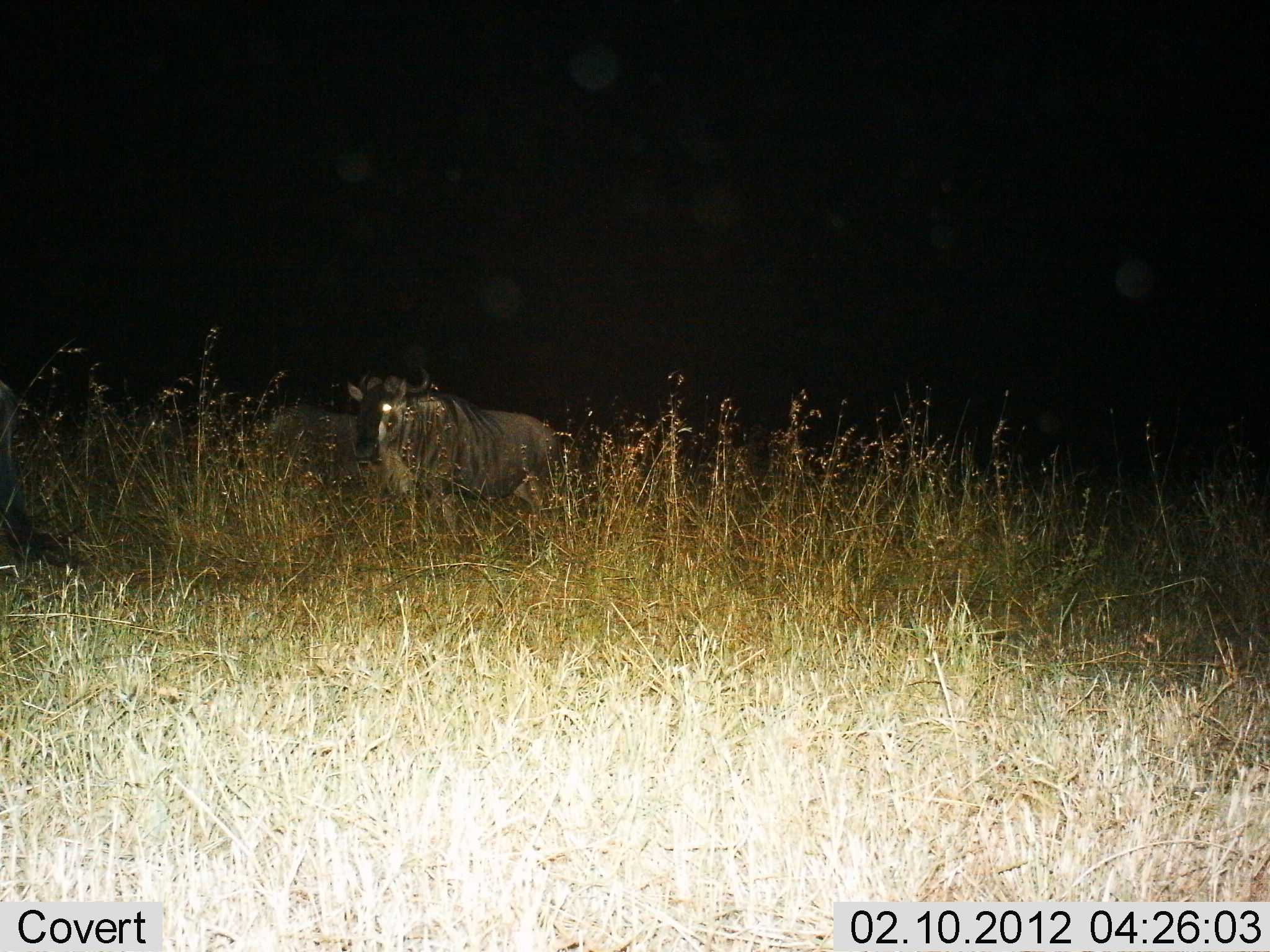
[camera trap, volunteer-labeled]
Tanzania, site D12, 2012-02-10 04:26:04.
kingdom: Animalia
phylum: Chordata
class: Mammalia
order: Artiodactyla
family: Bovidae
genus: Connochaetes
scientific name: Connochaetes taurinus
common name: blue wildebeest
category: wildebeest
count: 1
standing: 83%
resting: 6%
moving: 11%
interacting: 0%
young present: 0%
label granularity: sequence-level